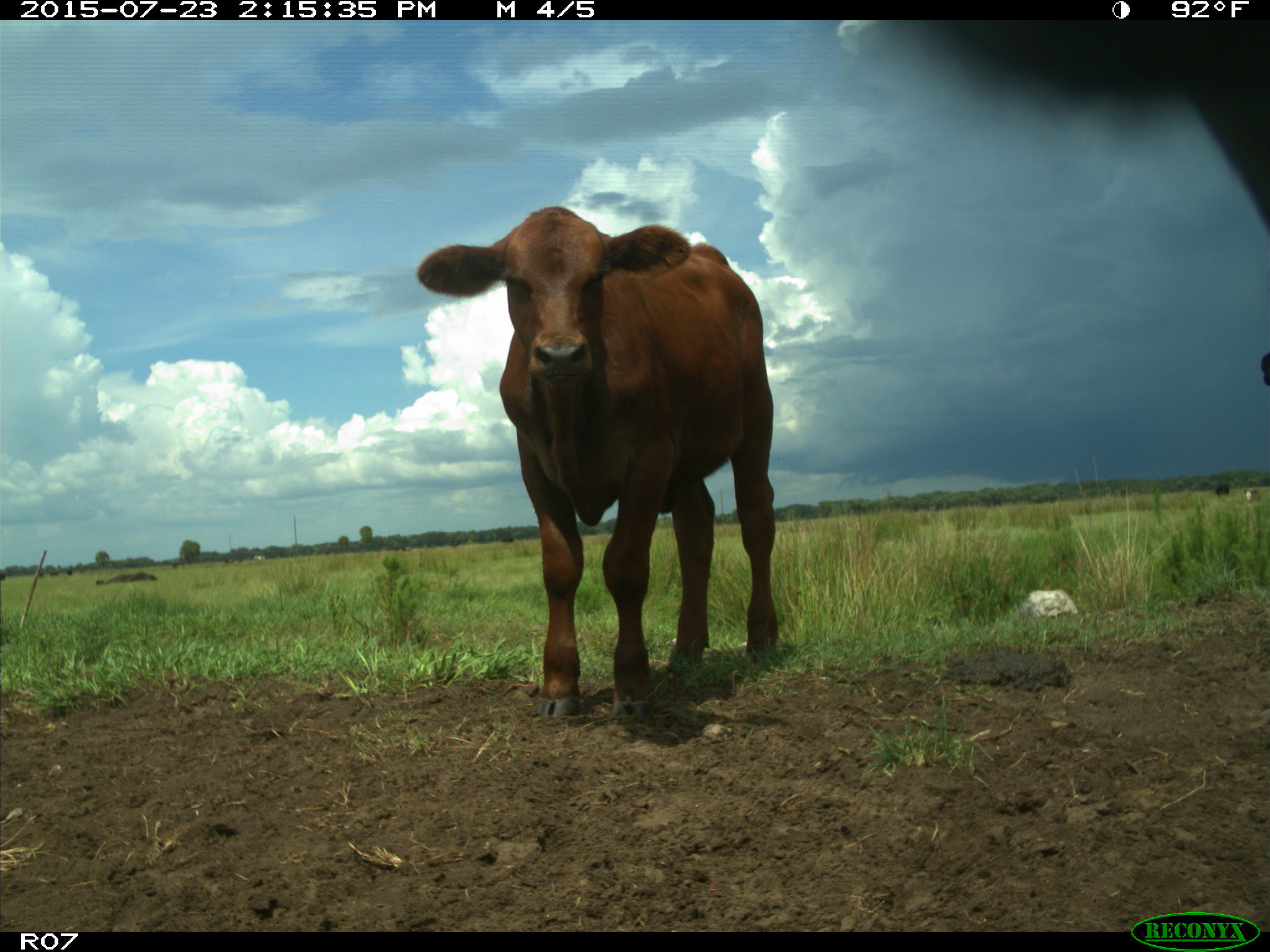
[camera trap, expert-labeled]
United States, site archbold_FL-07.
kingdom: Animalia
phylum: Chordata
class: Mammalia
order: Artiodactyla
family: Bovidae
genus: Bos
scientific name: Bos taurus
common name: domestic cow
Bos taurus (domestic cow).